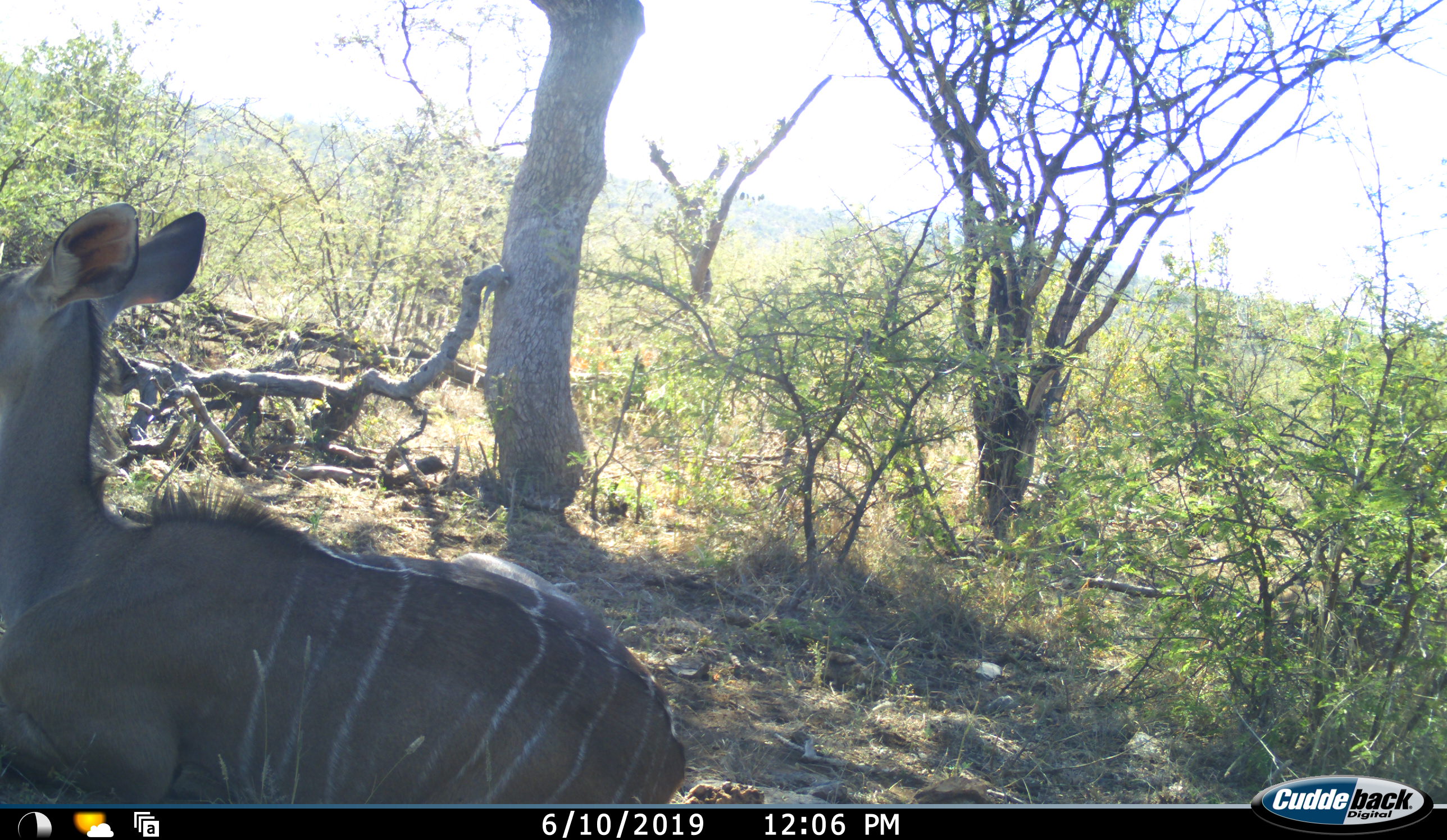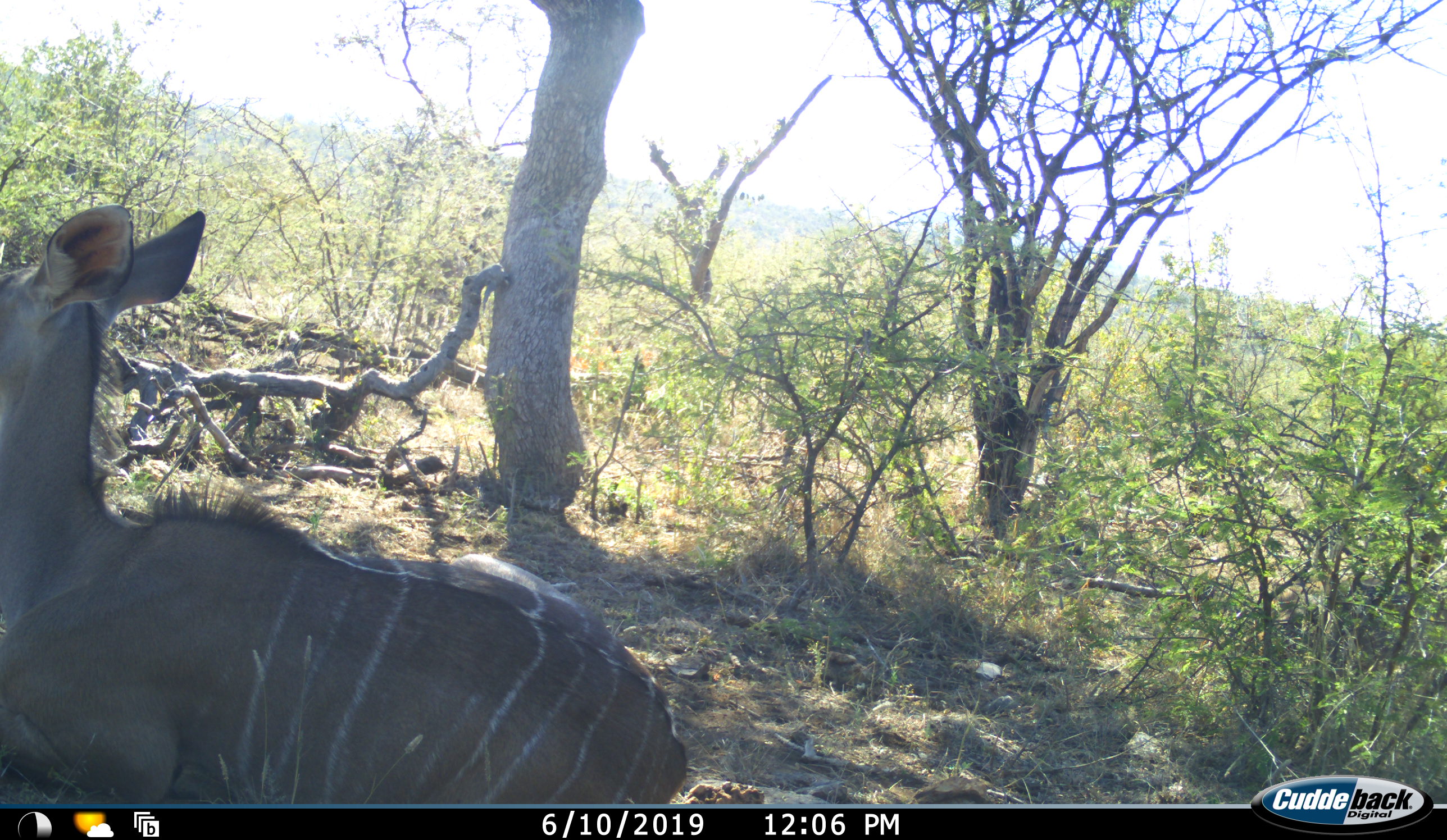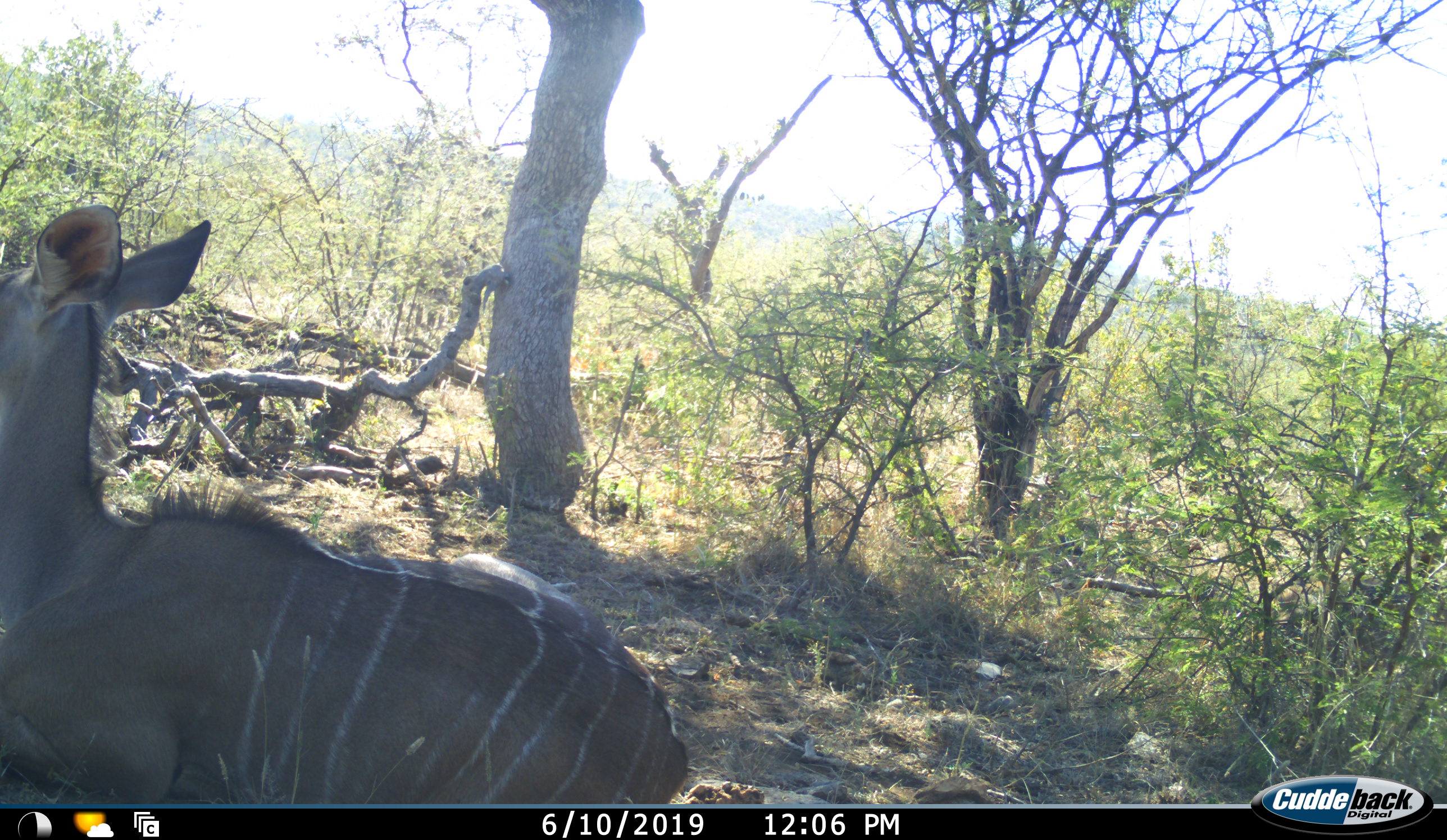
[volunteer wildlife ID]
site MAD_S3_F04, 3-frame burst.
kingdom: Animalia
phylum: Chordata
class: Mammalia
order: Artiodactyla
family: Bovidae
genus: Tragelaphus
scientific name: Tragelaphus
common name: kudu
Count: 1.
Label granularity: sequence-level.